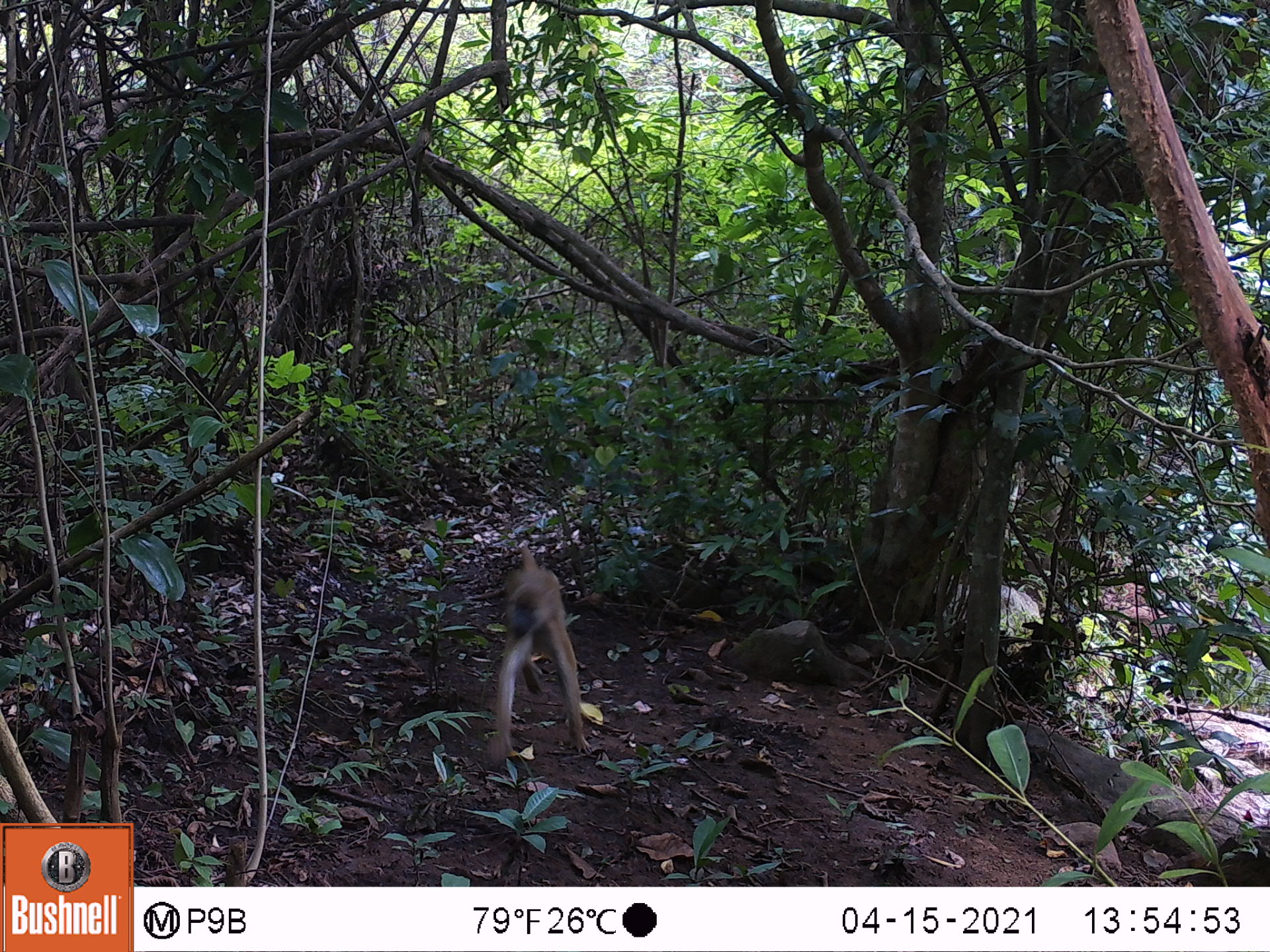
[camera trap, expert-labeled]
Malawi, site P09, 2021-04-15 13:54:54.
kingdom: Animalia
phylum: Chordata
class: Mammalia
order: Primates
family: Cercopithecidae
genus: Papio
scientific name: Papio cynocephalus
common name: yellow baboon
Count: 1.